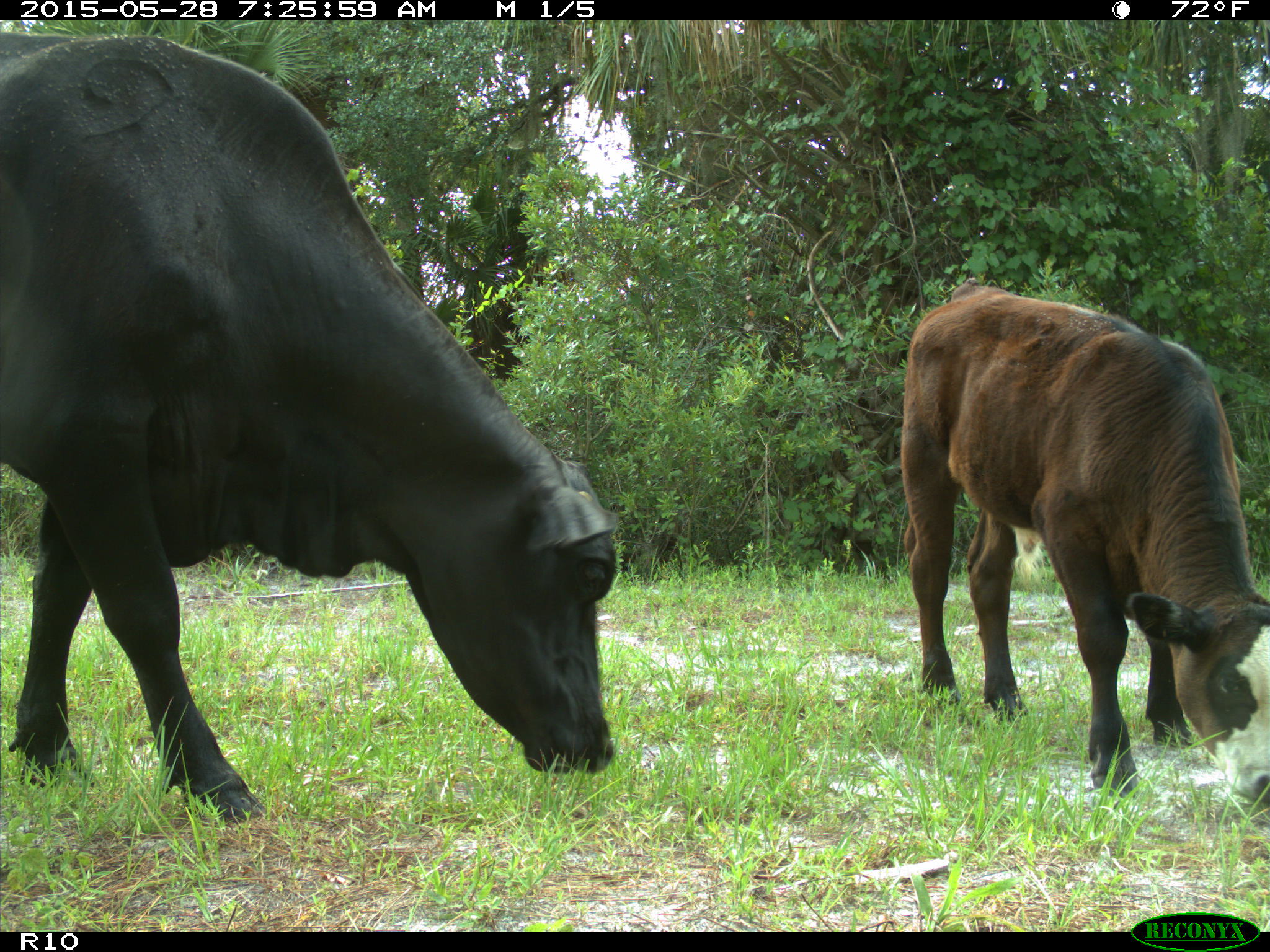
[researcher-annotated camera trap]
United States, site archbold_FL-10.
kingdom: Animalia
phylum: Chordata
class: Mammalia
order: Artiodactyla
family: Bovidae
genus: Bos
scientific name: Bos taurus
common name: domestic cow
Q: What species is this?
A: Bos taurus (domestic cow).